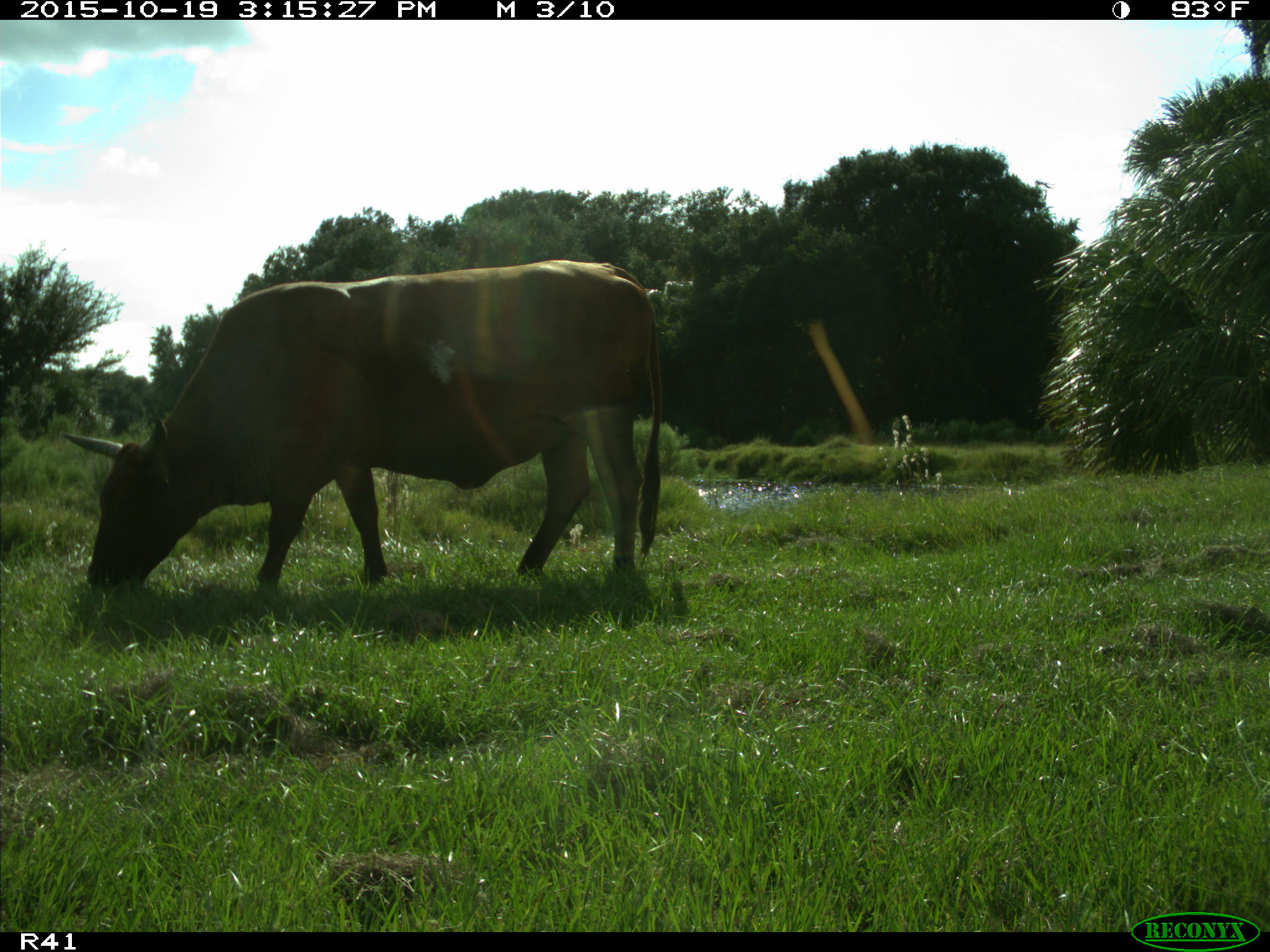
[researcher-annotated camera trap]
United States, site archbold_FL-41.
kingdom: Animalia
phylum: Chordata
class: Mammalia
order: Artiodactyla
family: Bovidae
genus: Bos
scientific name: Bos taurus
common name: domestic cow